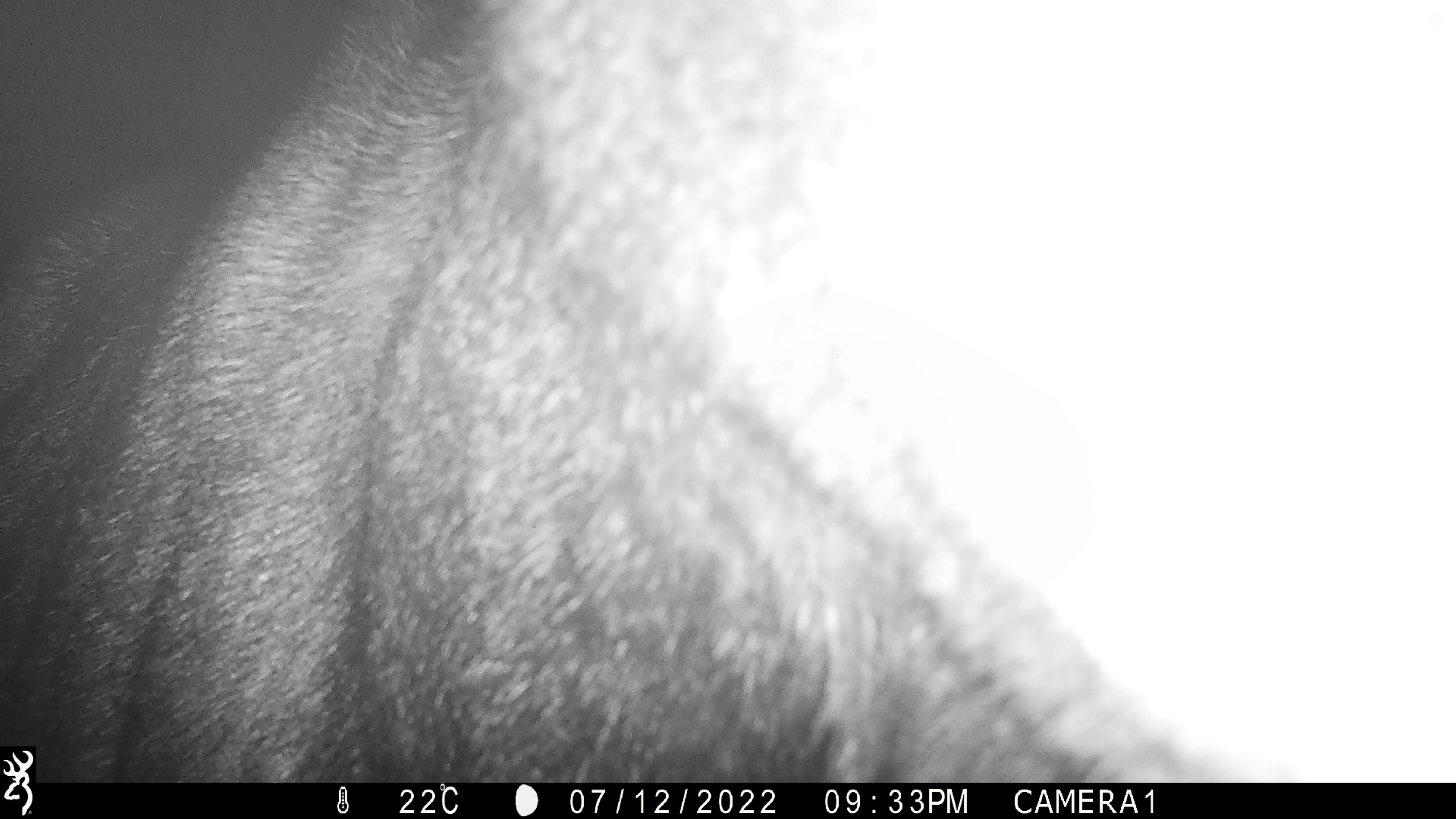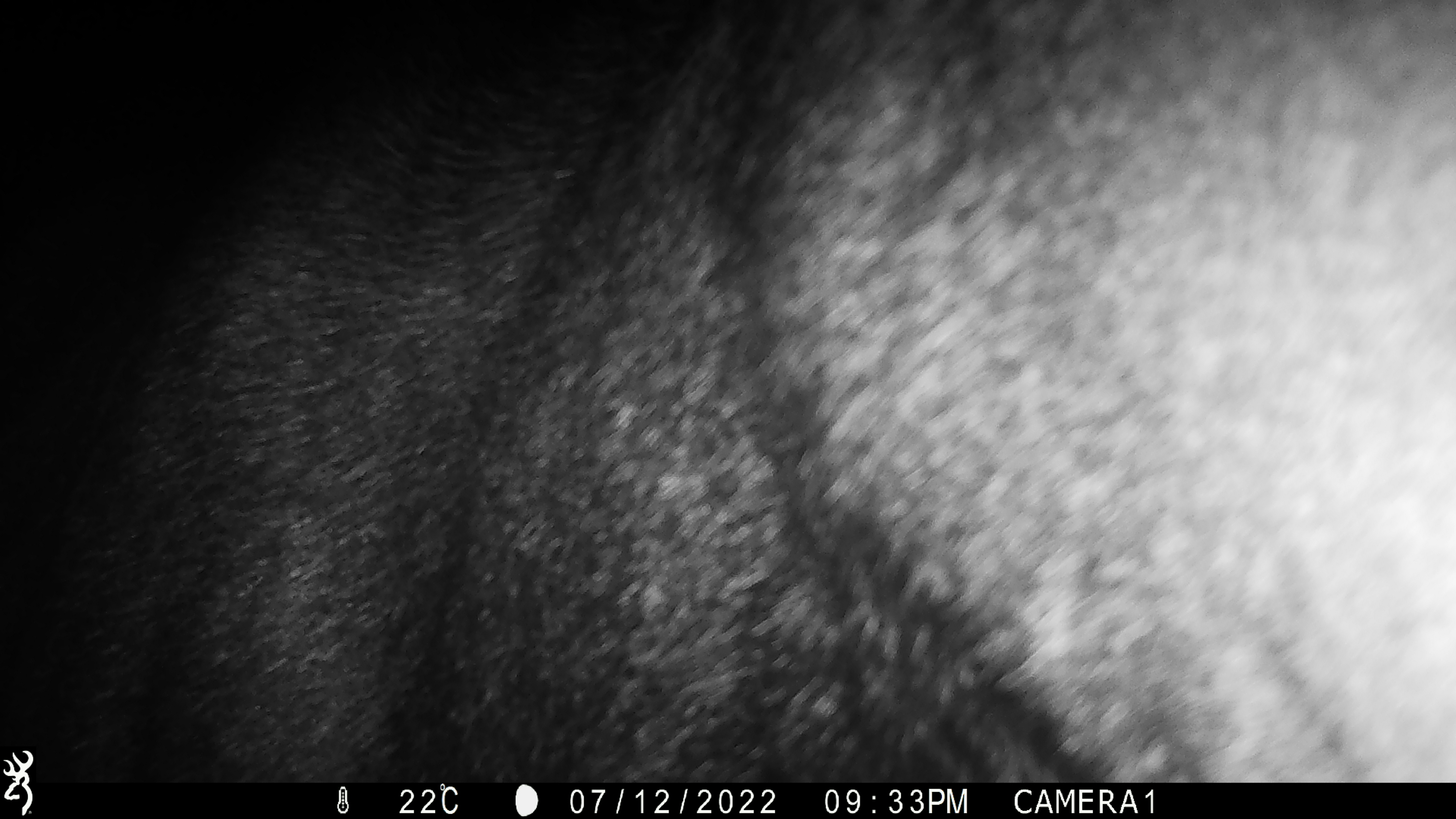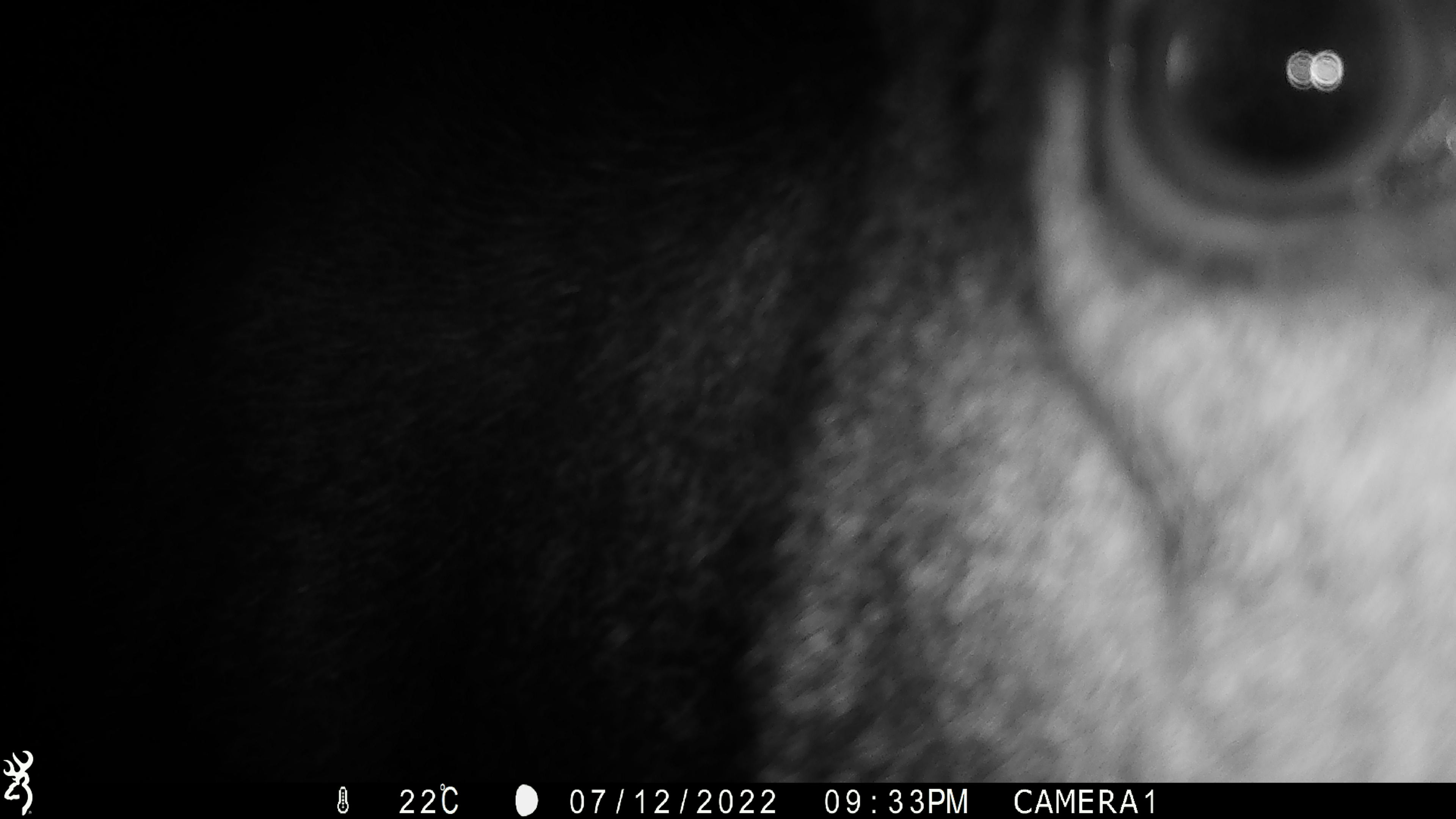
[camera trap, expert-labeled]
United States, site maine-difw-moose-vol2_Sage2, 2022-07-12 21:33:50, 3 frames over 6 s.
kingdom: Animalia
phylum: Chordata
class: Mammalia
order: Artiodactyla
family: Cervidae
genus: Alces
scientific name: Alces alces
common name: moose